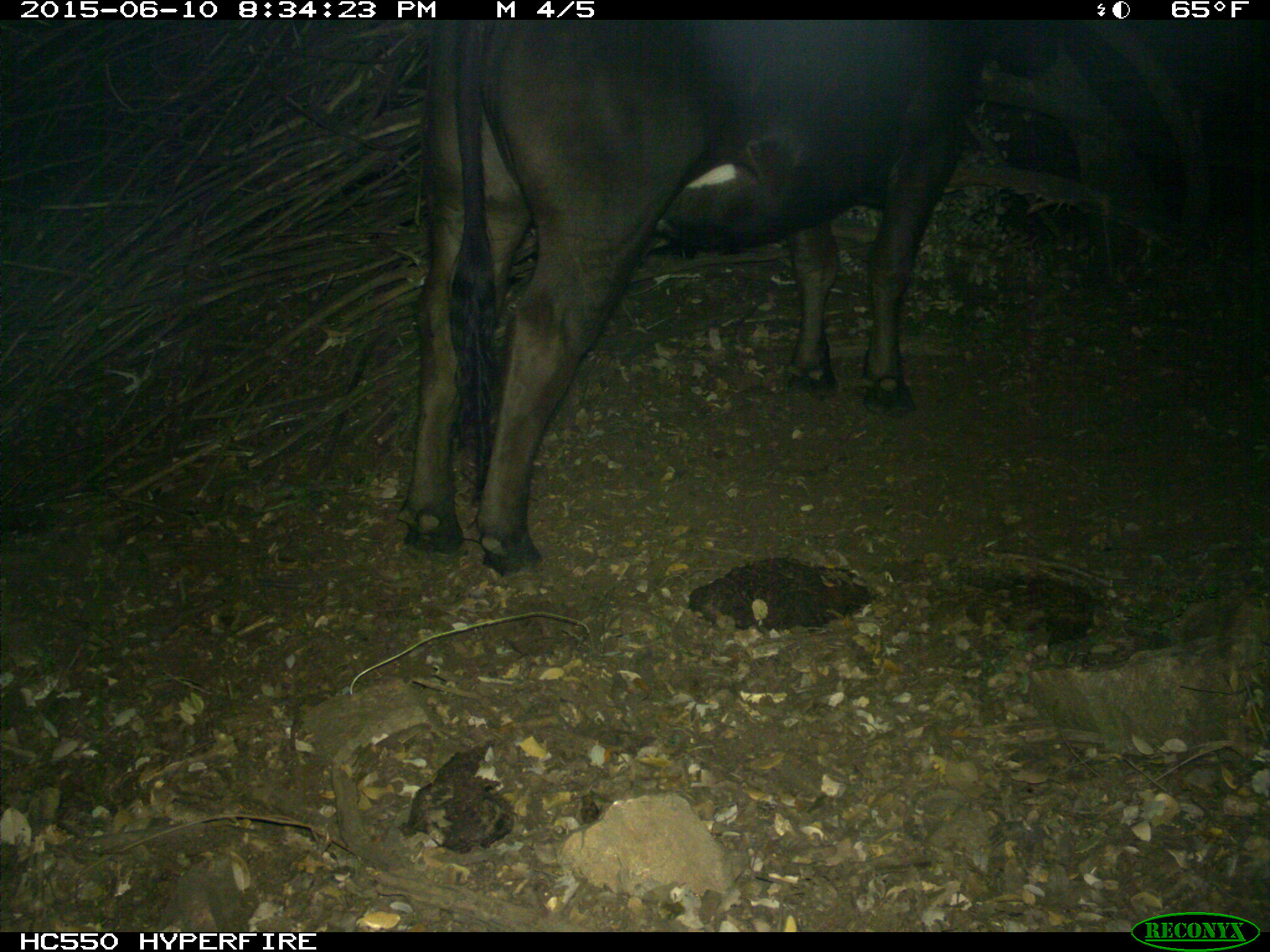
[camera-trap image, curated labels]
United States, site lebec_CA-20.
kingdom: Animalia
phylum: Chordata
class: Mammalia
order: Artiodactyla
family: Bovidae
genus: Bos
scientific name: Bos taurus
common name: domestic cow